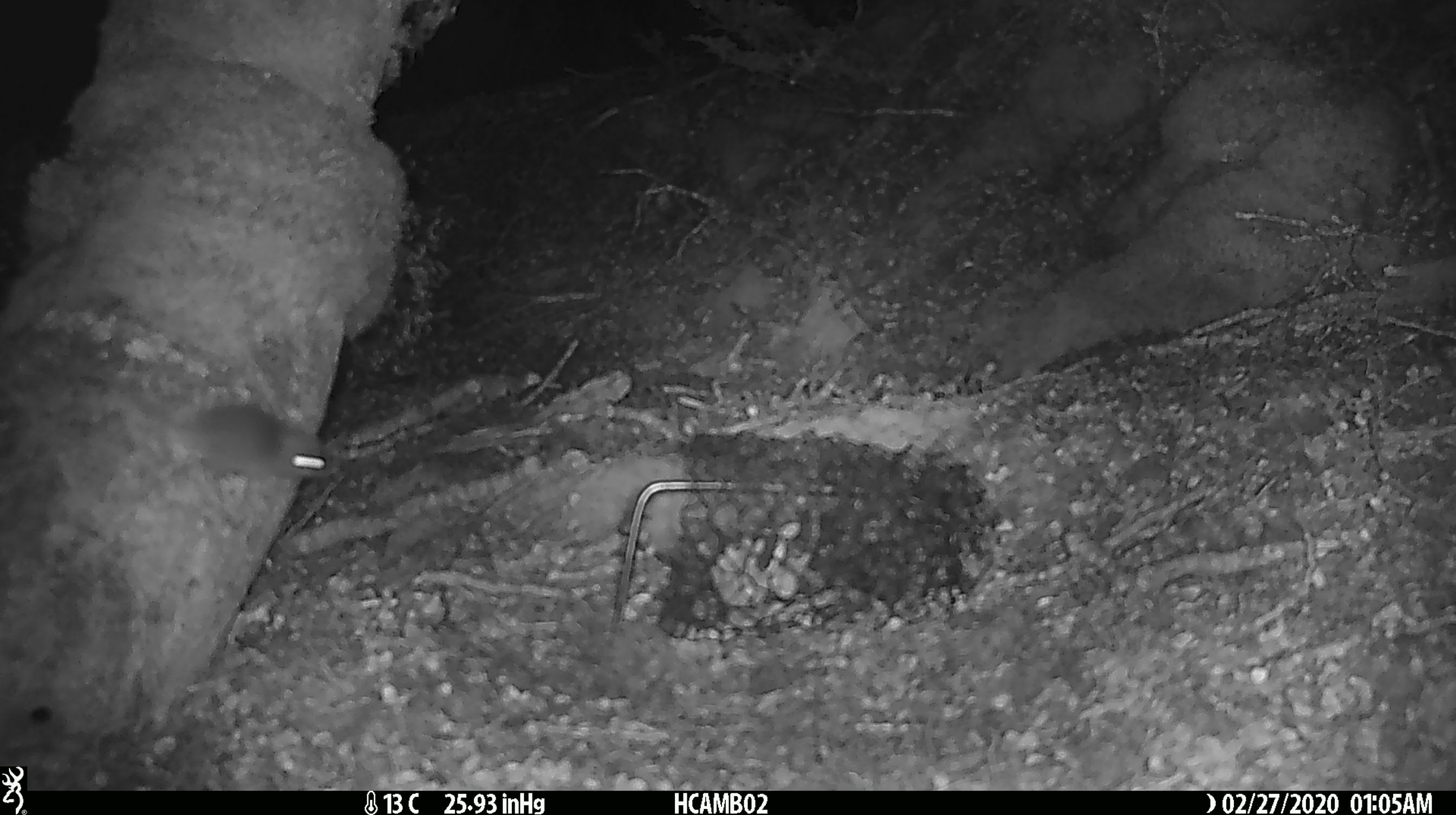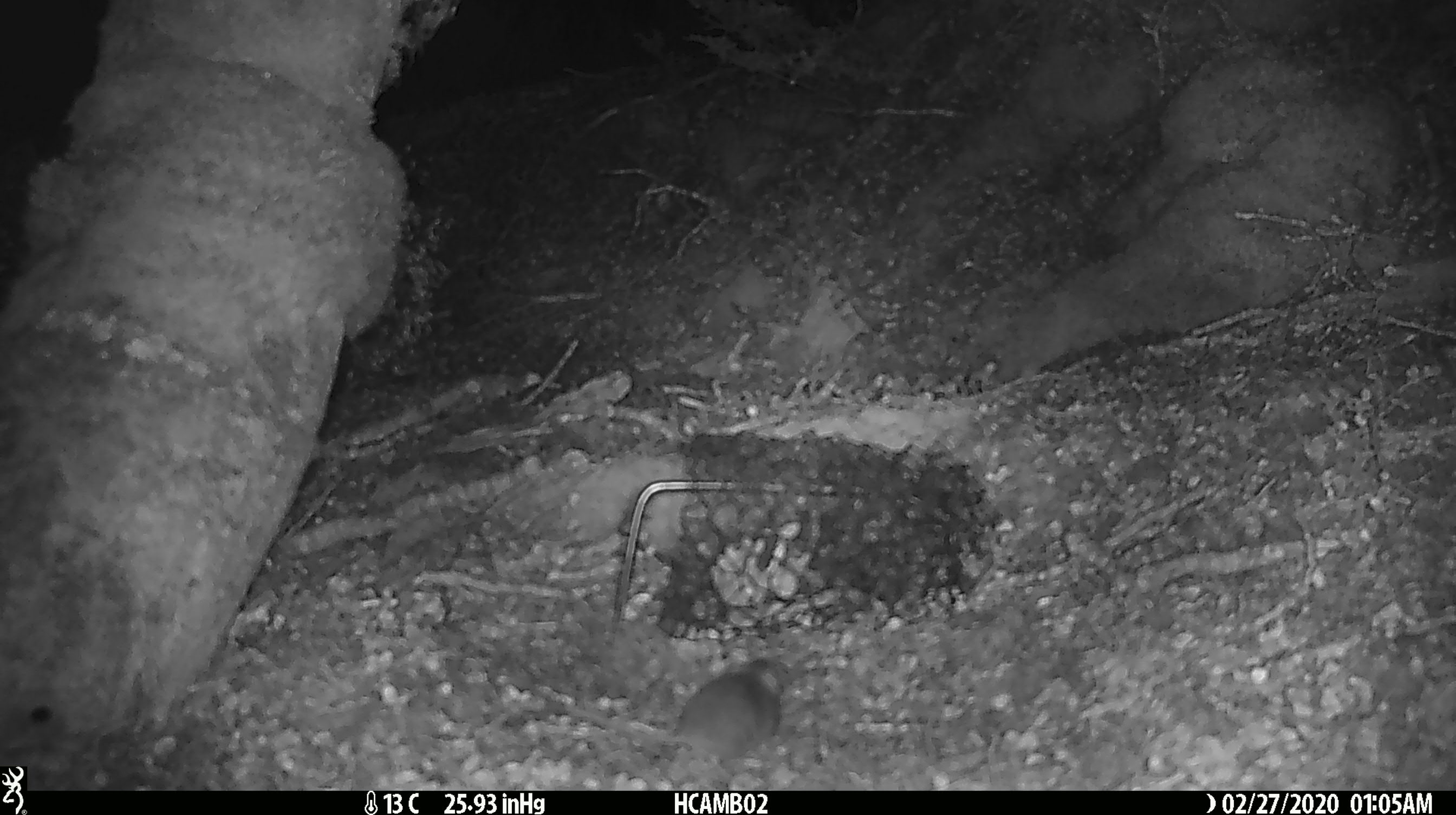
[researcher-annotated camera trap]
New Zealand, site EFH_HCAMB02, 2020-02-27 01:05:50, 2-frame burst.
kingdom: Animalia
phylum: Chordata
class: Mammalia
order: Rodentia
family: Muridae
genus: Mus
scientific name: Mus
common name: mouse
Mouse (Mus).